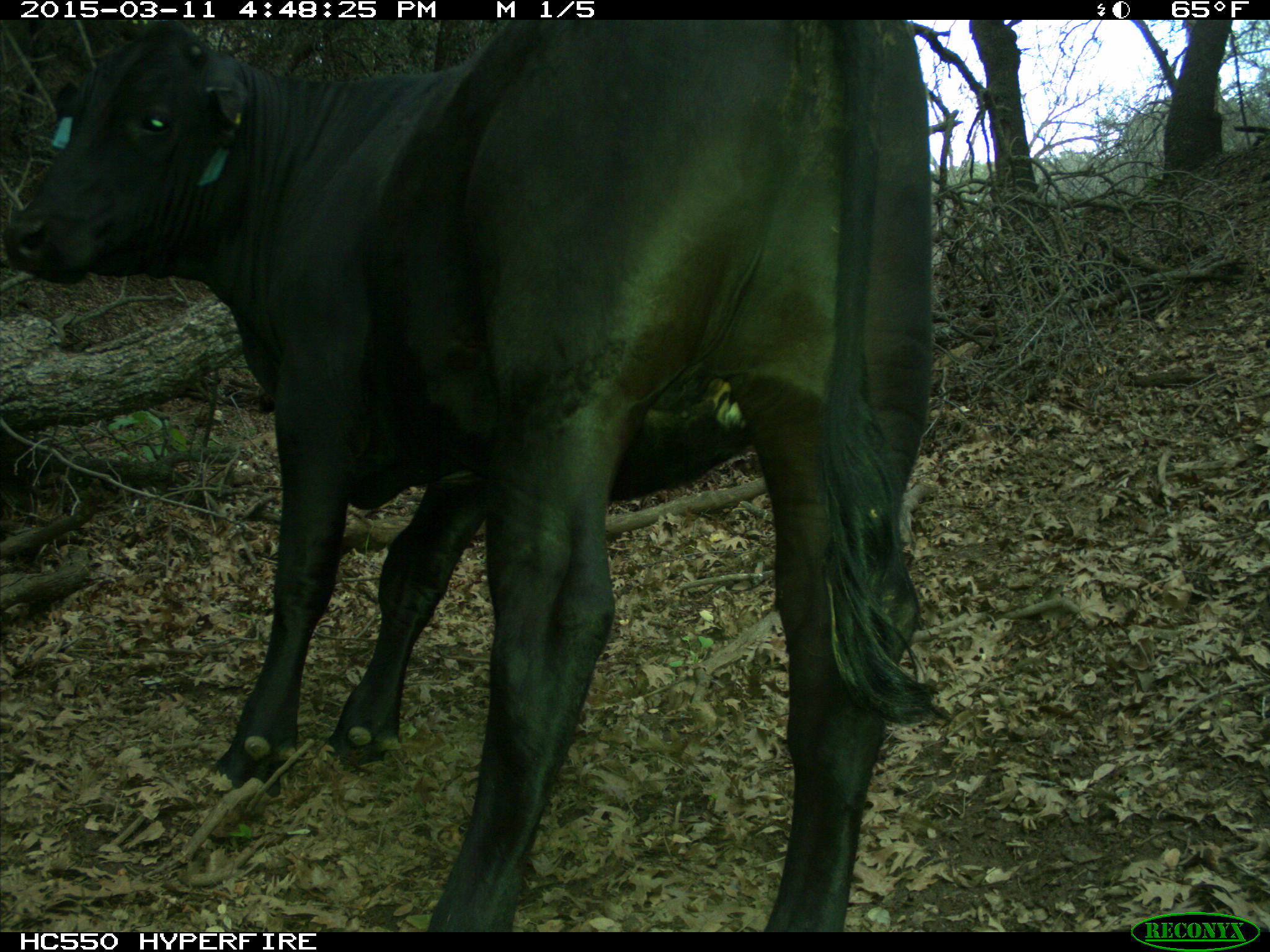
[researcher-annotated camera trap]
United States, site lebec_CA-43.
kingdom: Animalia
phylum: Chordata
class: Mammalia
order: Artiodactyla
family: Bovidae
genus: Bos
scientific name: Bos taurus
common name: domestic cow